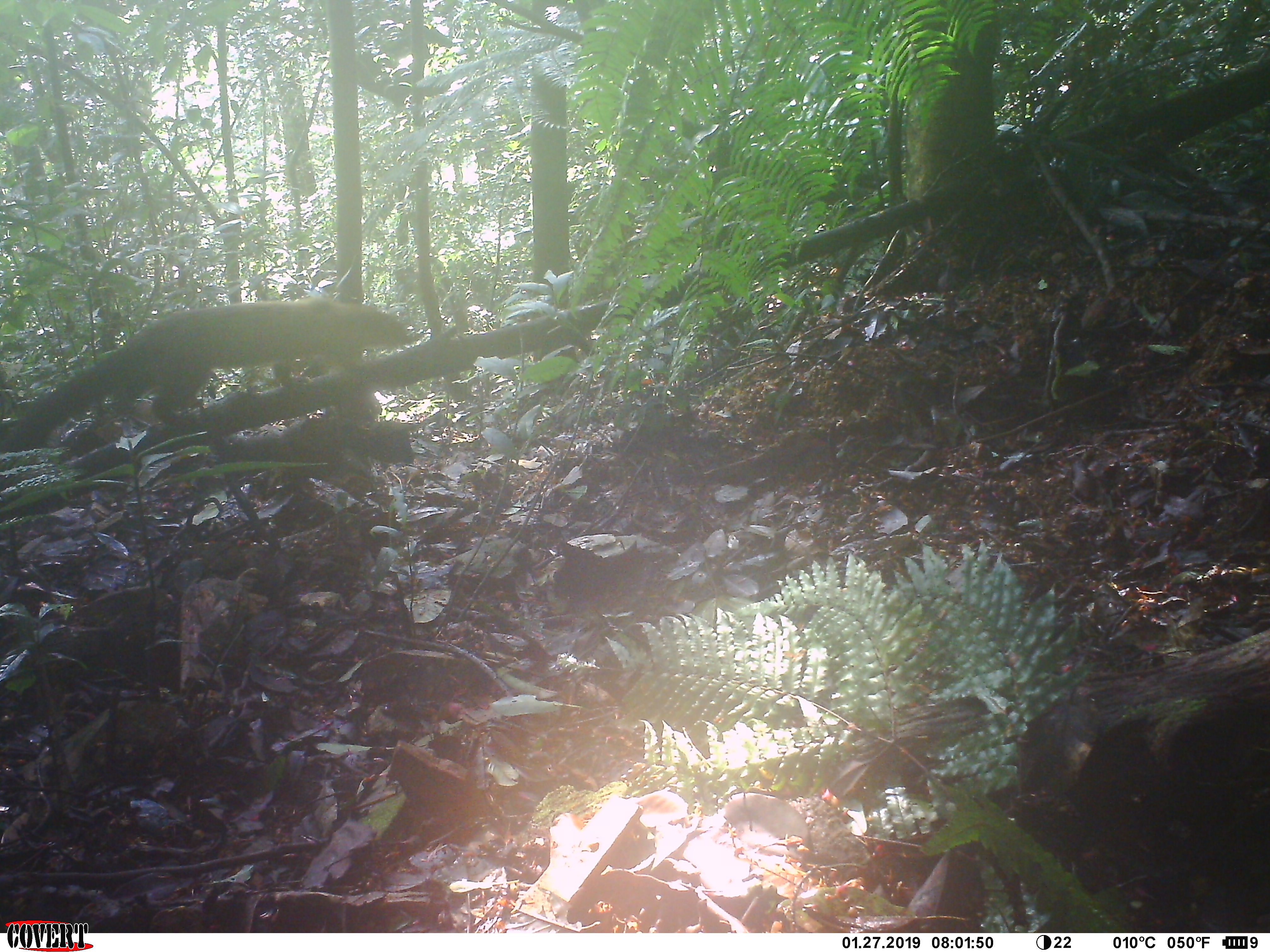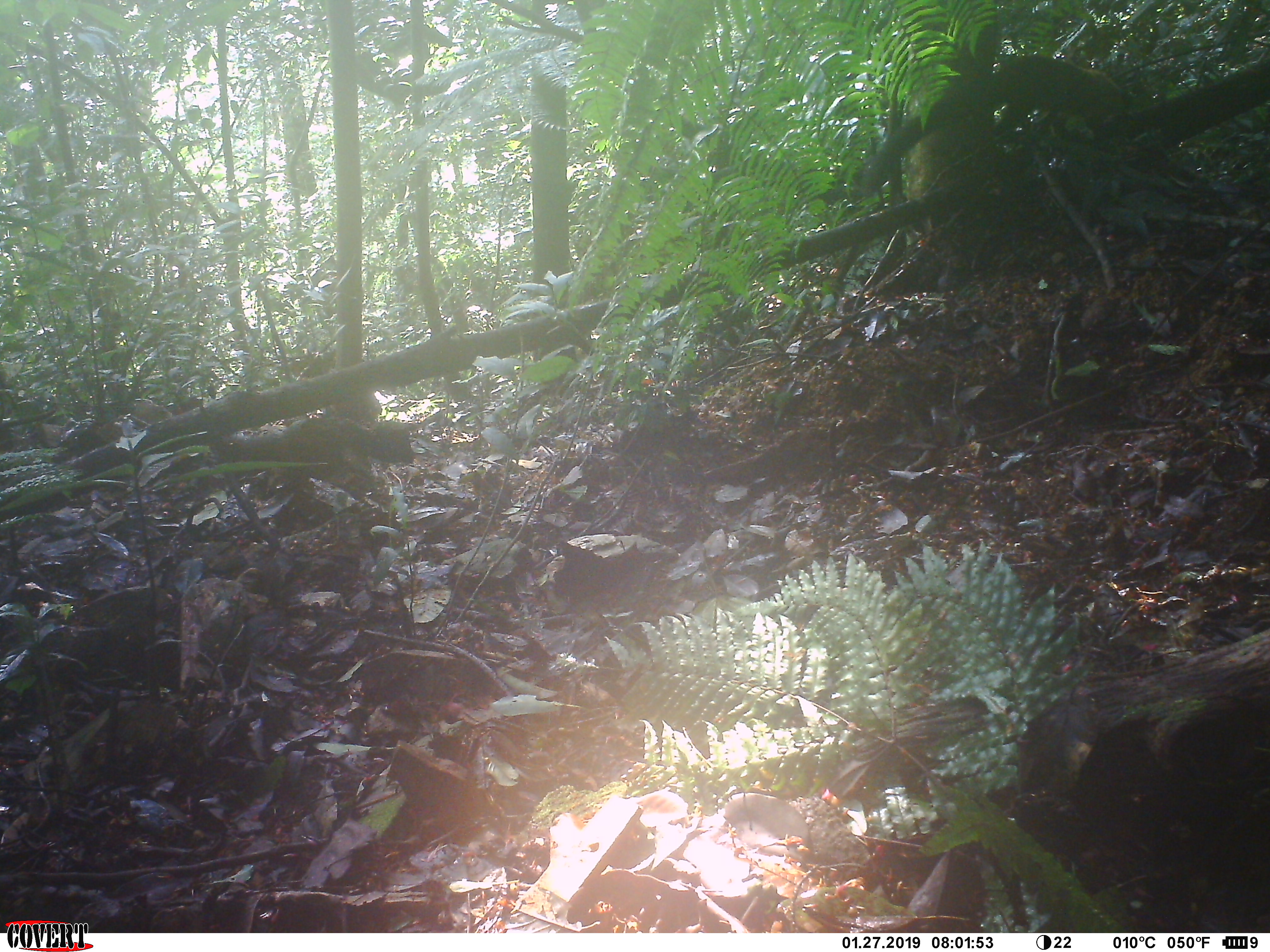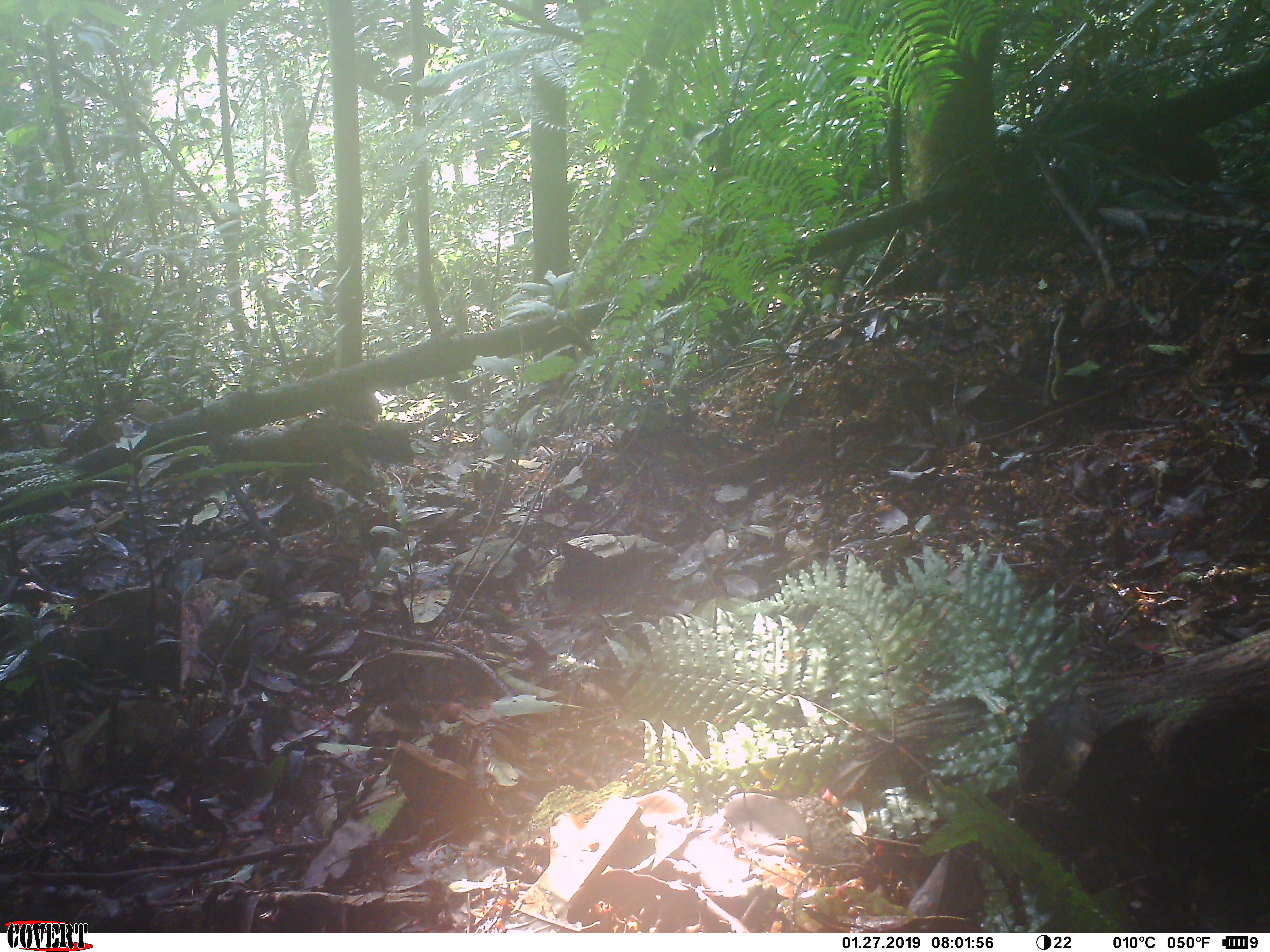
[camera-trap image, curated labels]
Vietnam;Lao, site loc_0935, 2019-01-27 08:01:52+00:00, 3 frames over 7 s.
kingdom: Animalia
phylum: Chordata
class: Mammalia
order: Carnivora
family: Mustelidae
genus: Martes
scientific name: Martes flavigula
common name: yellow-throated marten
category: yellow throated marten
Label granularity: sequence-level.